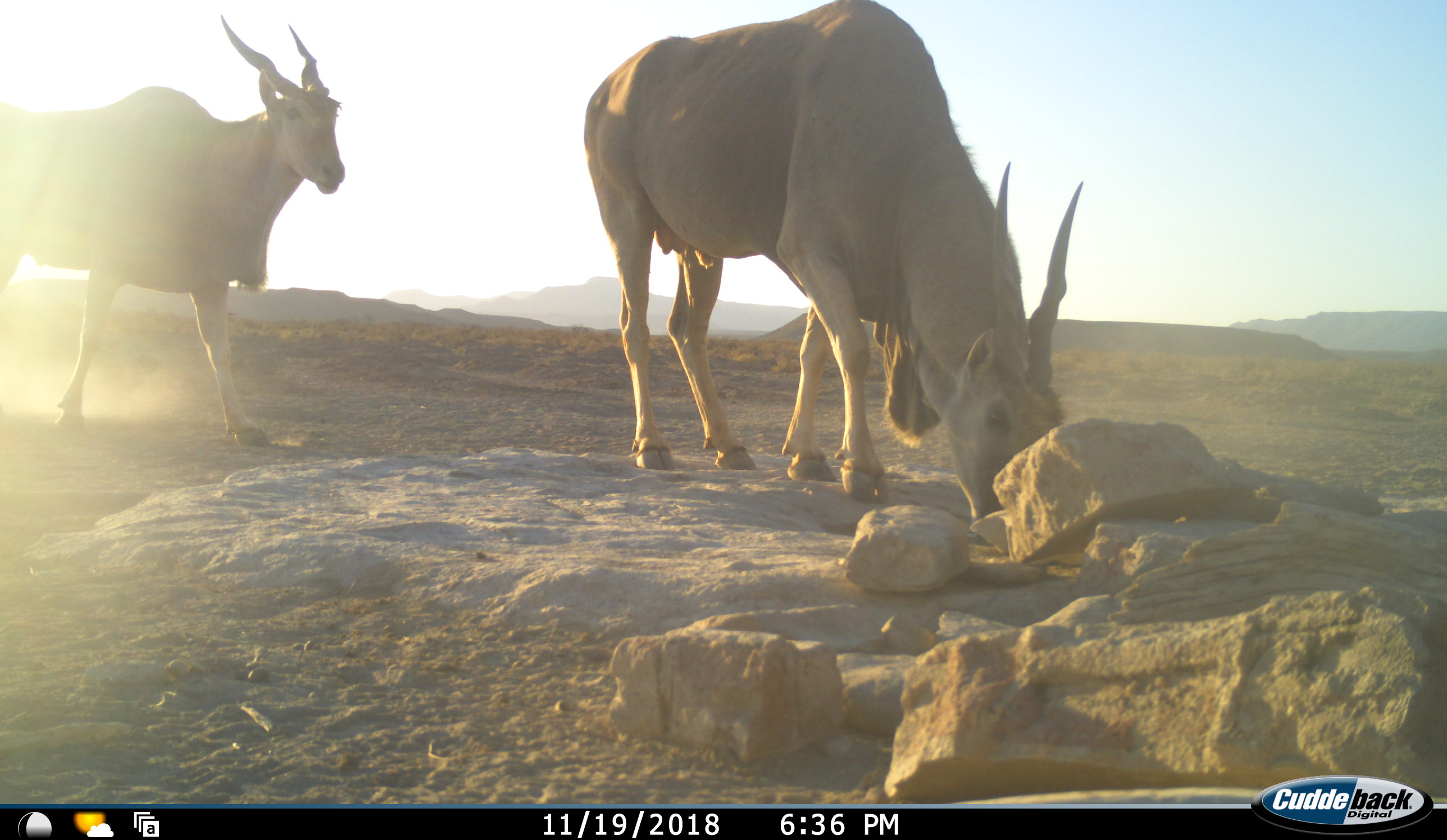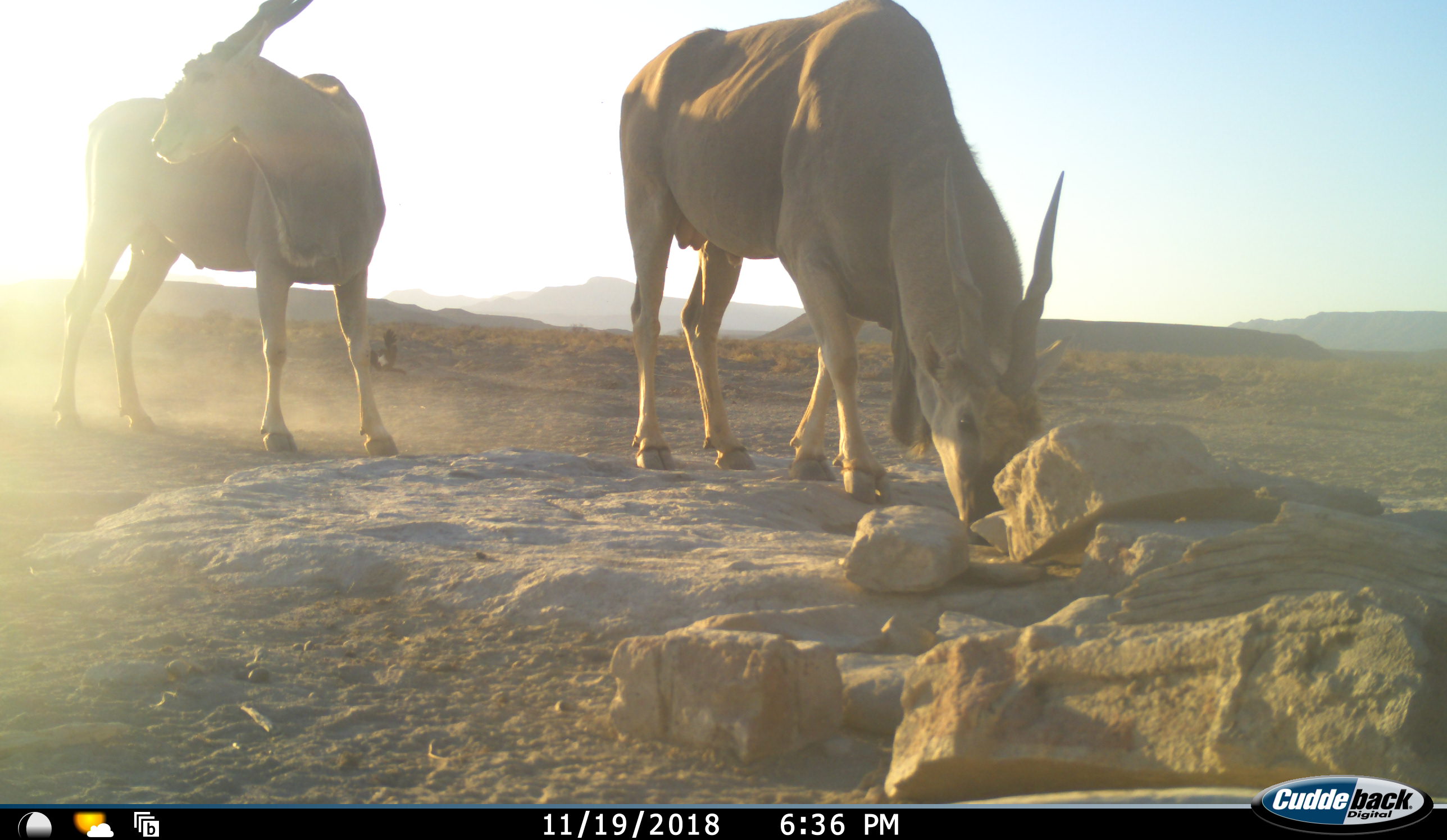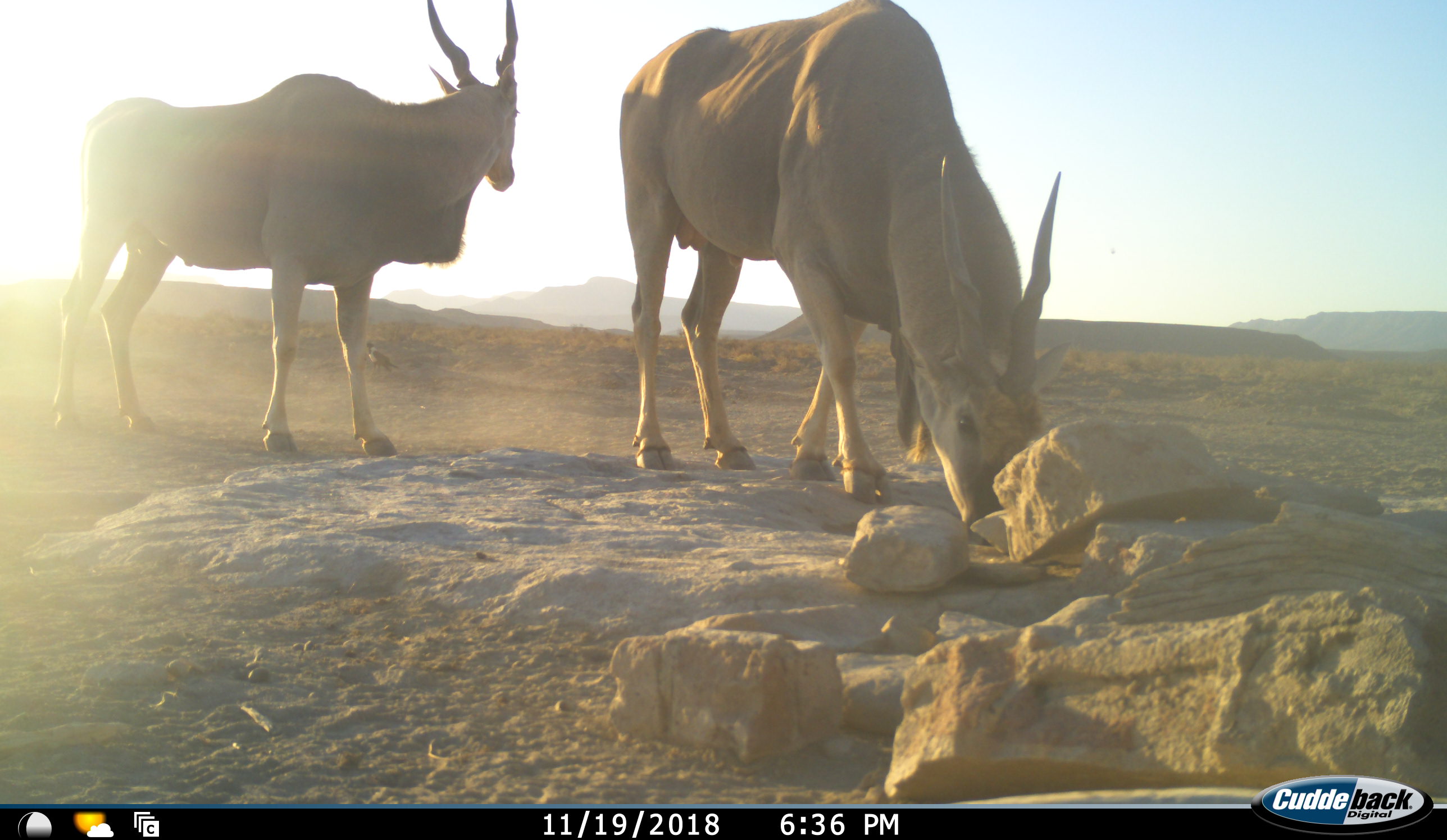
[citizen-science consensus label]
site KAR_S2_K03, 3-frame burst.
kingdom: Animalia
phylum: Chordata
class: Mammalia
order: Artiodactyla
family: Bovidae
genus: Tragelaphus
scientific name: Tragelaphus oryx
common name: eland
Eland (Tragelaphus oryx), count 2. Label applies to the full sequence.